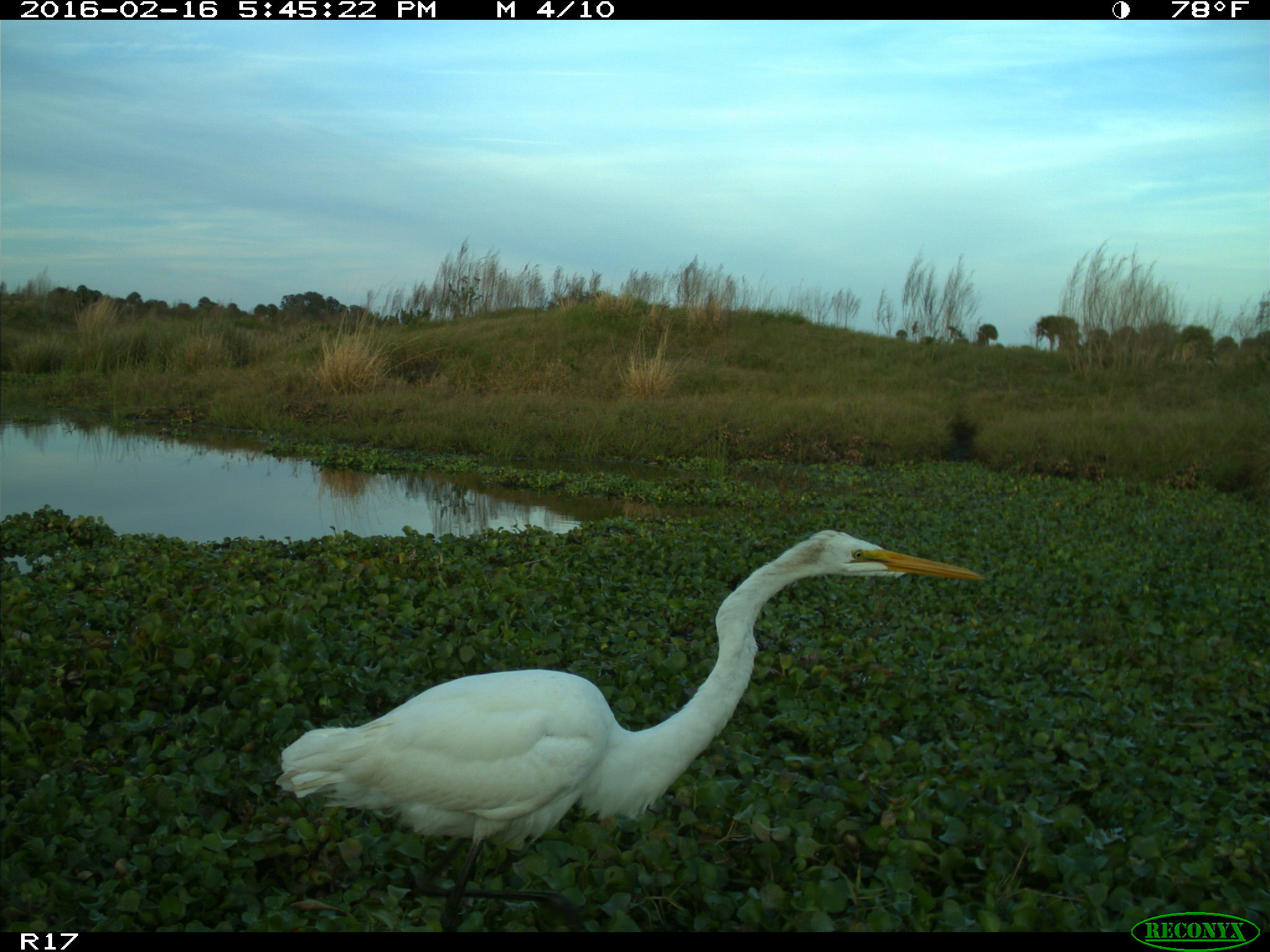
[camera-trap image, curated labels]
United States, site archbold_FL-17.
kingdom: Animalia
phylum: Chordata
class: Aves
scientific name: Aves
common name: birds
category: unidentified bird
Unidentified bird (birds) (Aves).